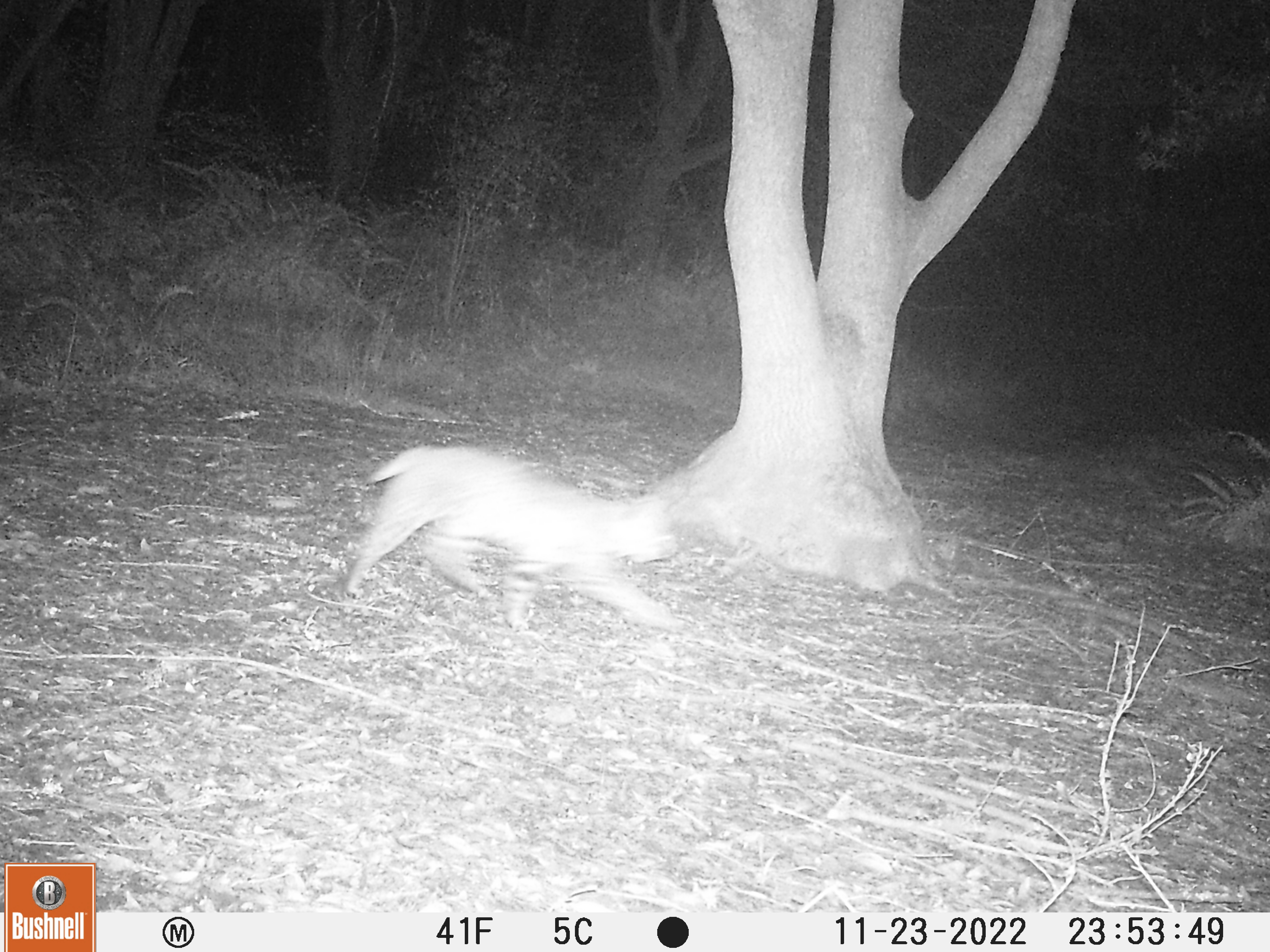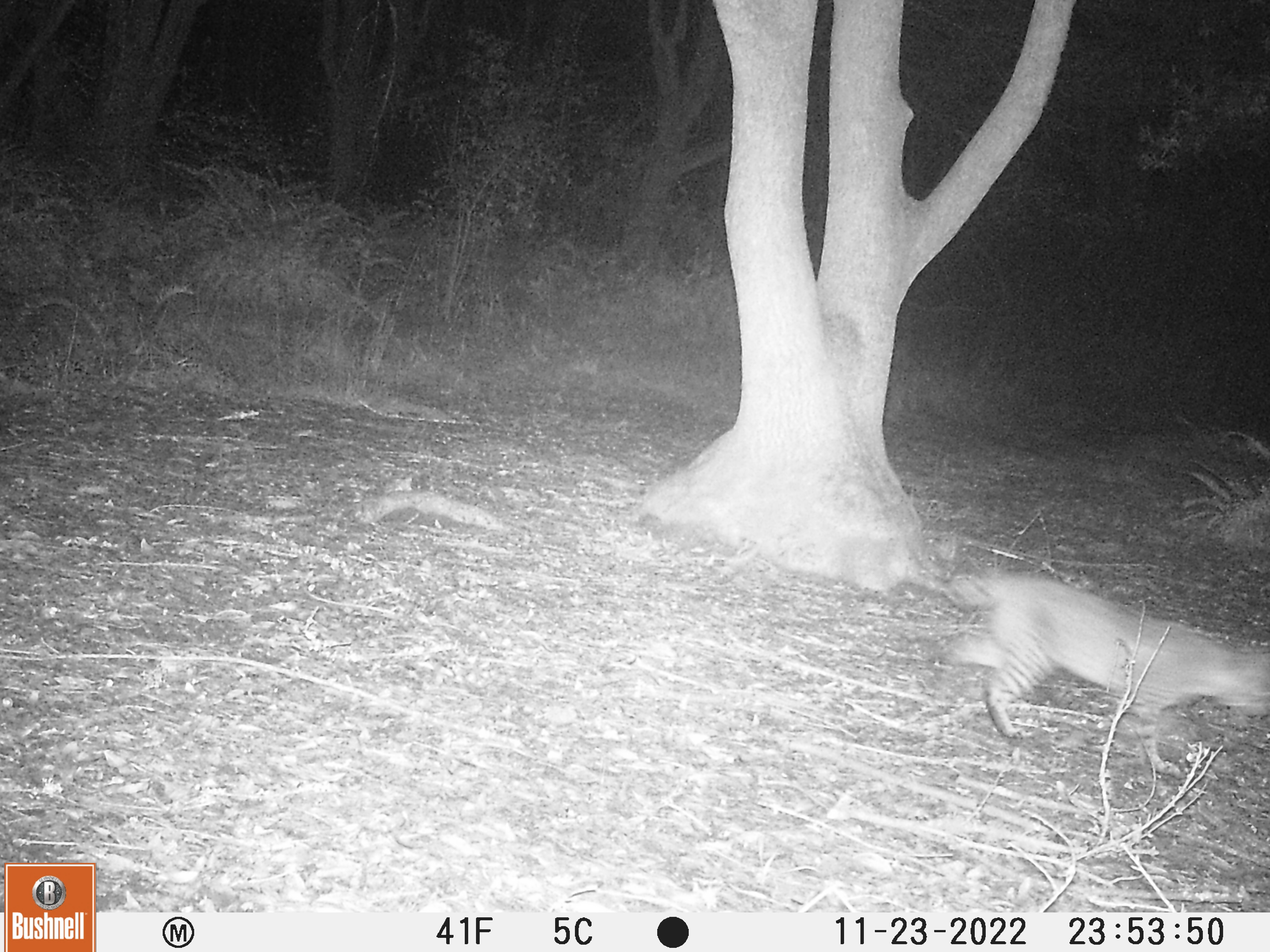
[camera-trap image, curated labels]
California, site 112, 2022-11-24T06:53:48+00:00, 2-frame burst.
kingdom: Animalia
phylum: Chordata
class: Mammalia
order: Carnivora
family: Felidae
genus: Lynx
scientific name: Lynx rufus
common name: bobcat